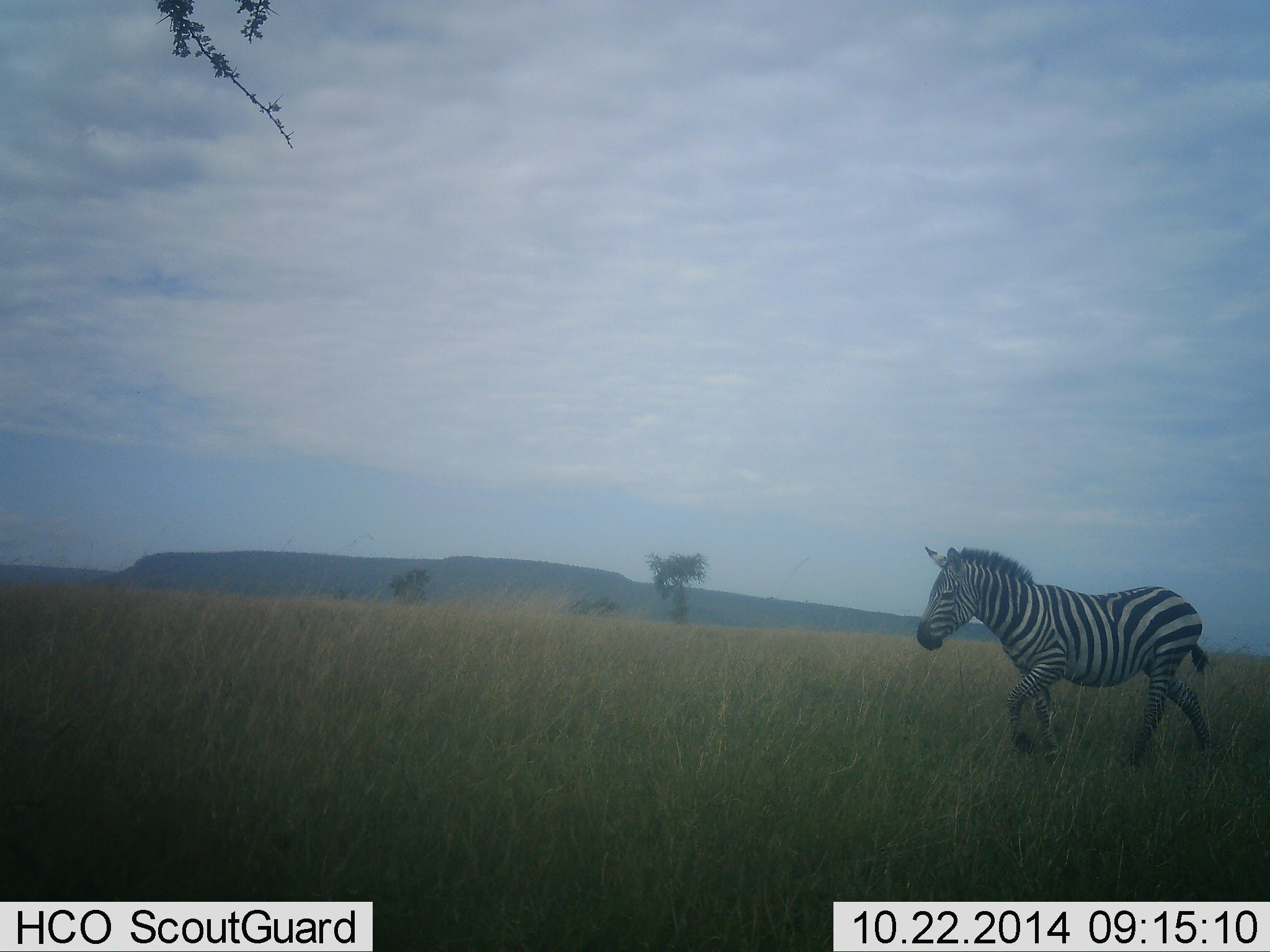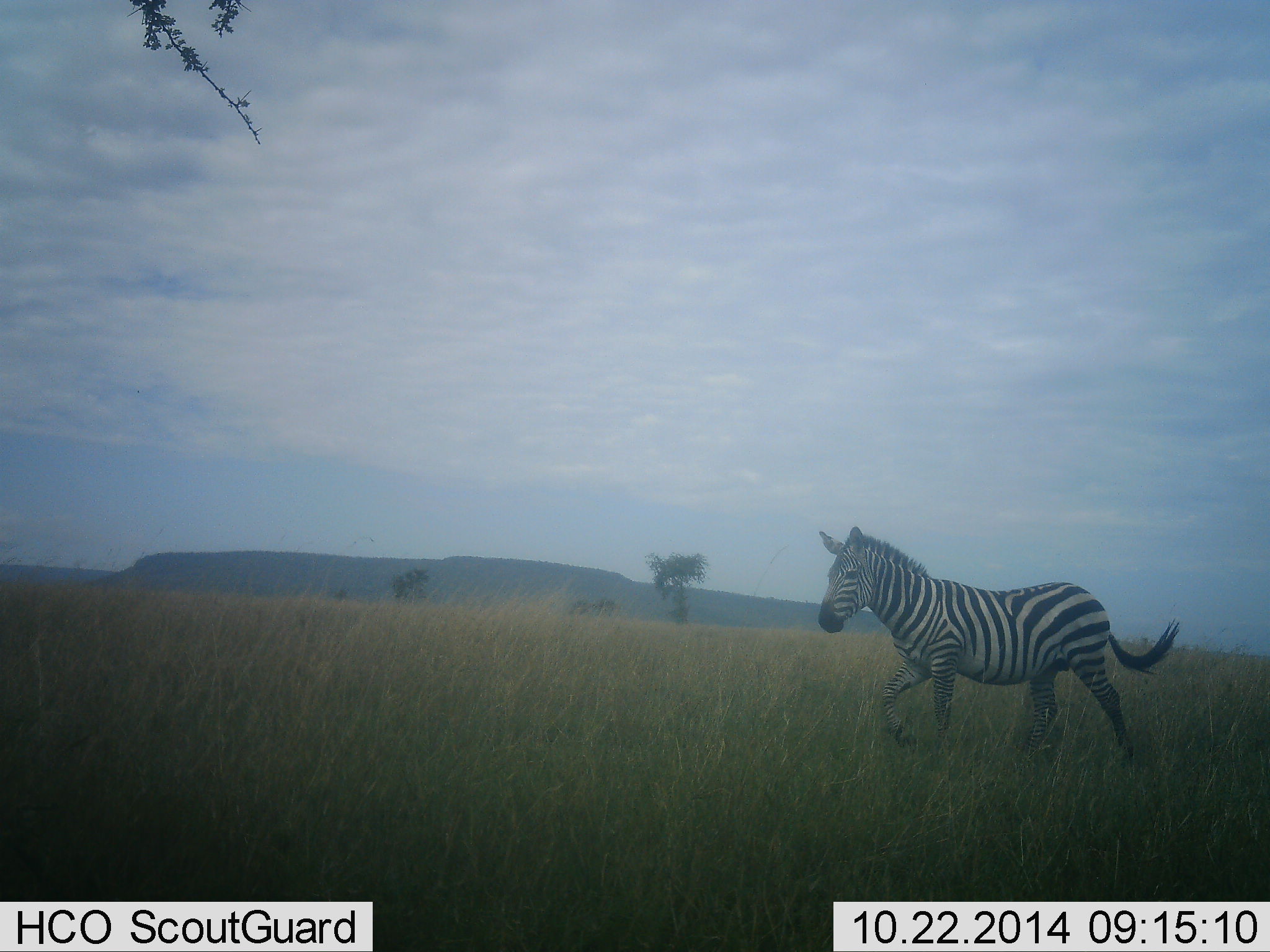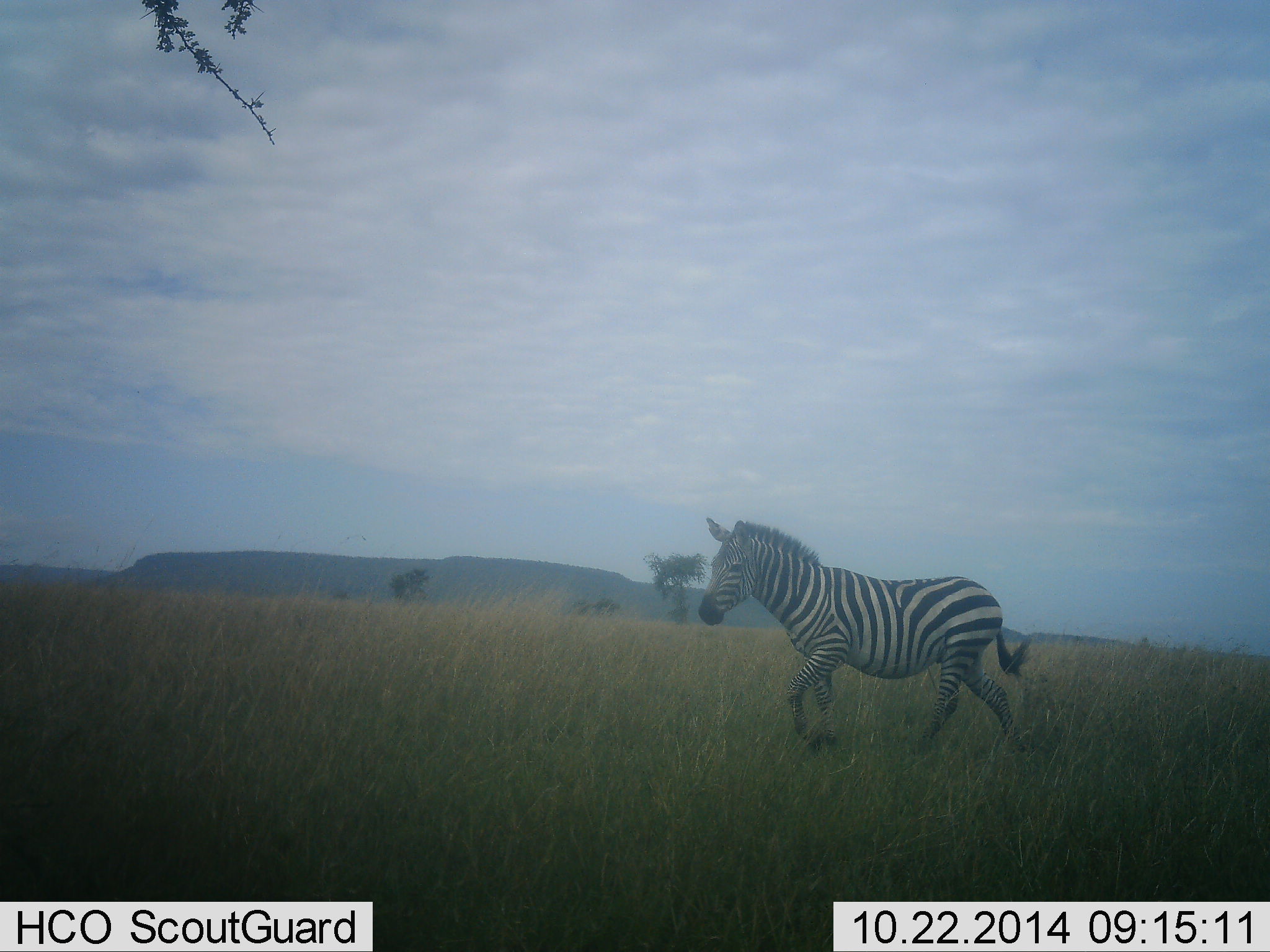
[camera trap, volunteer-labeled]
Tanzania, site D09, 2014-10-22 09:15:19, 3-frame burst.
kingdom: Animalia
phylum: Chordata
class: Mammalia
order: Perissodactyla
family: Equidae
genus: Equus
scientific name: Equus quagga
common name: plains zebra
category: zebra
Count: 1.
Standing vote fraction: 0%.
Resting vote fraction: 0%.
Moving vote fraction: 100%.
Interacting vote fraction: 0%.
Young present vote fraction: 0%.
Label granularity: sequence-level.